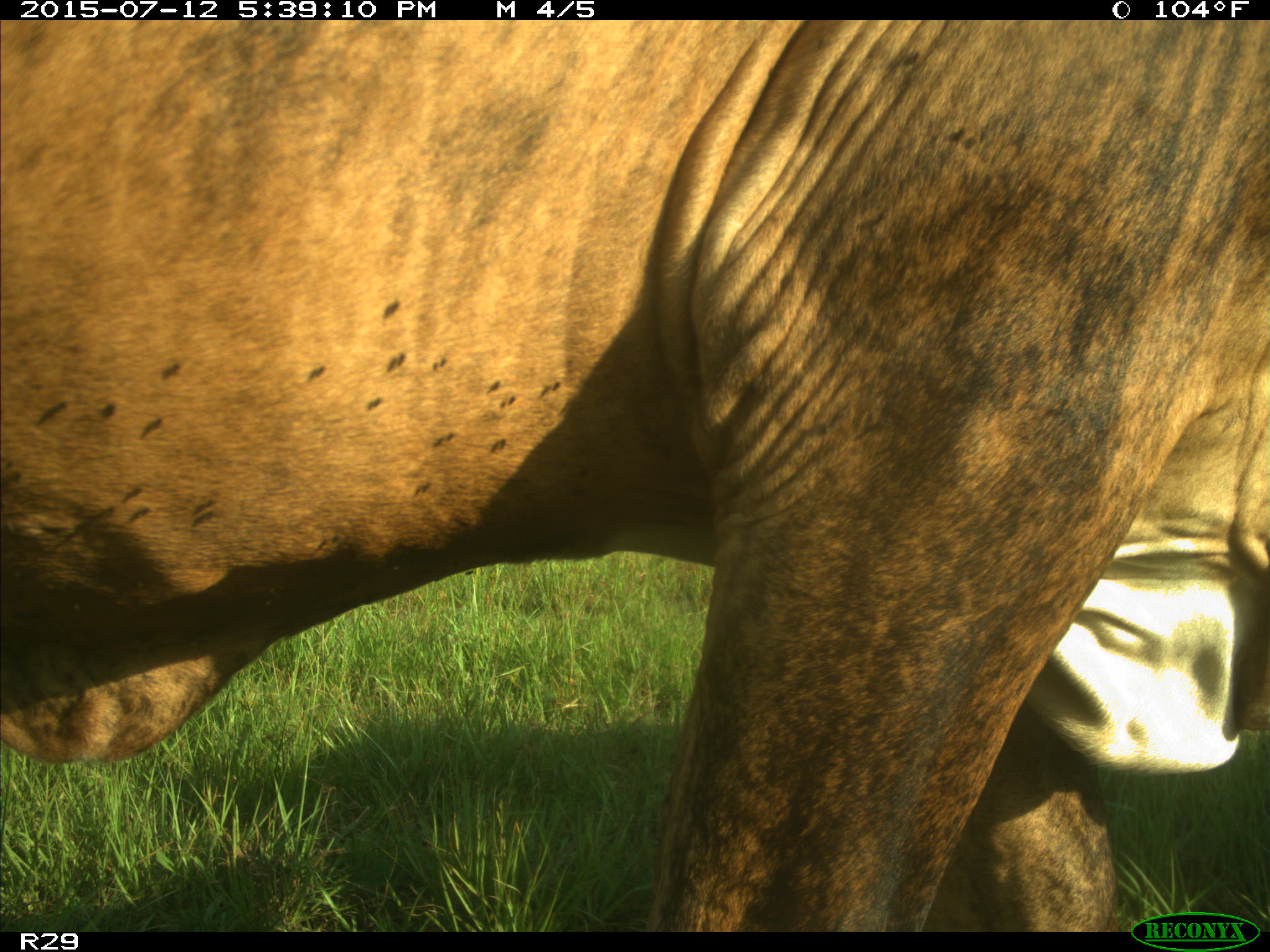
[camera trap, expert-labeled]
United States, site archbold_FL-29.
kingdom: Animalia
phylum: Chordata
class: Mammalia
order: Artiodactyla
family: Bovidae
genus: Bos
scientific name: Bos taurus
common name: domestic cow